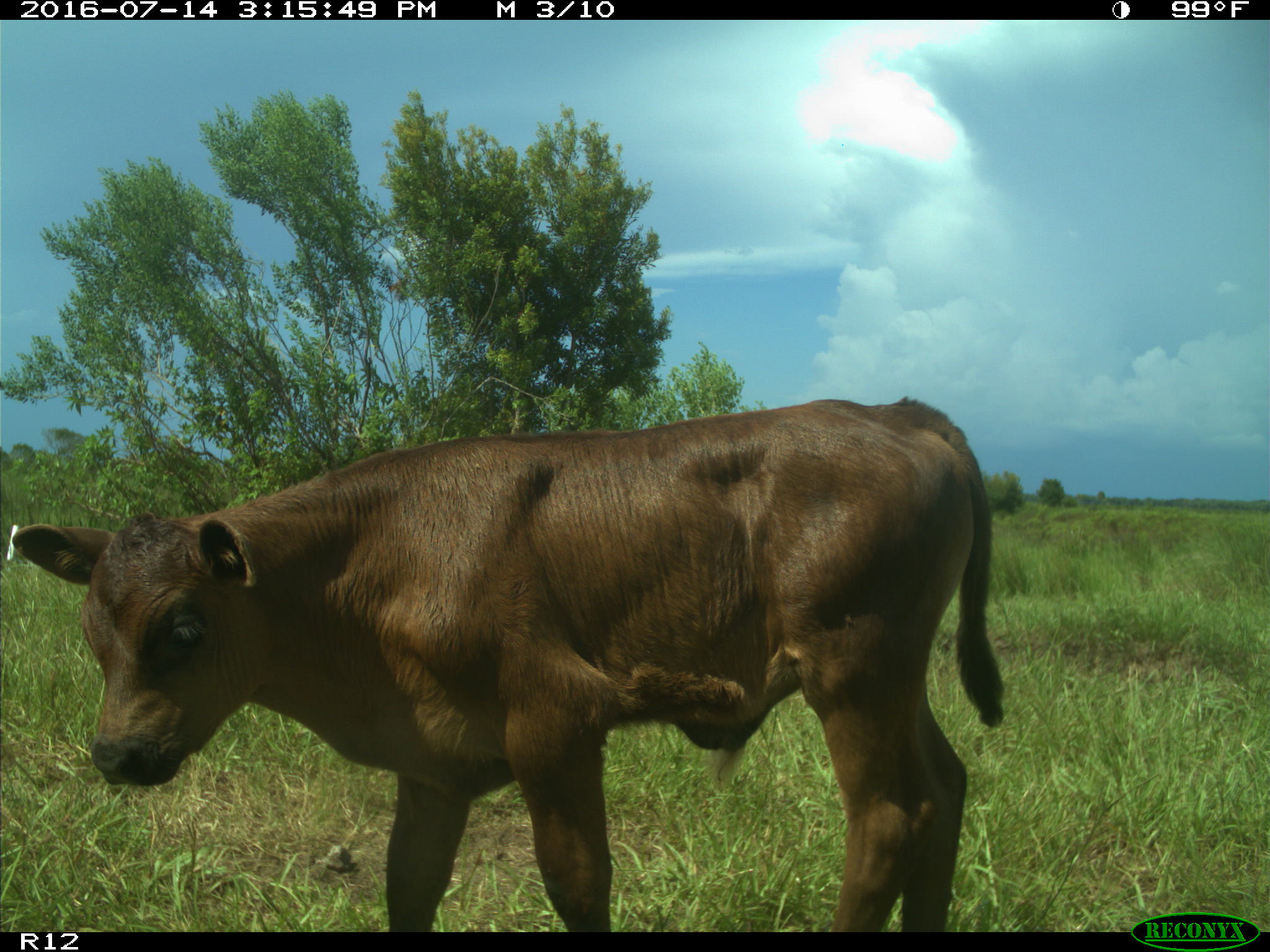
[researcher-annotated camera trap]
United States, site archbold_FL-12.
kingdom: Animalia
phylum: Chordata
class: Mammalia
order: Artiodactyla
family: Bovidae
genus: Bos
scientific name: Bos taurus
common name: domestic cow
Bos taurus (domestic cow).